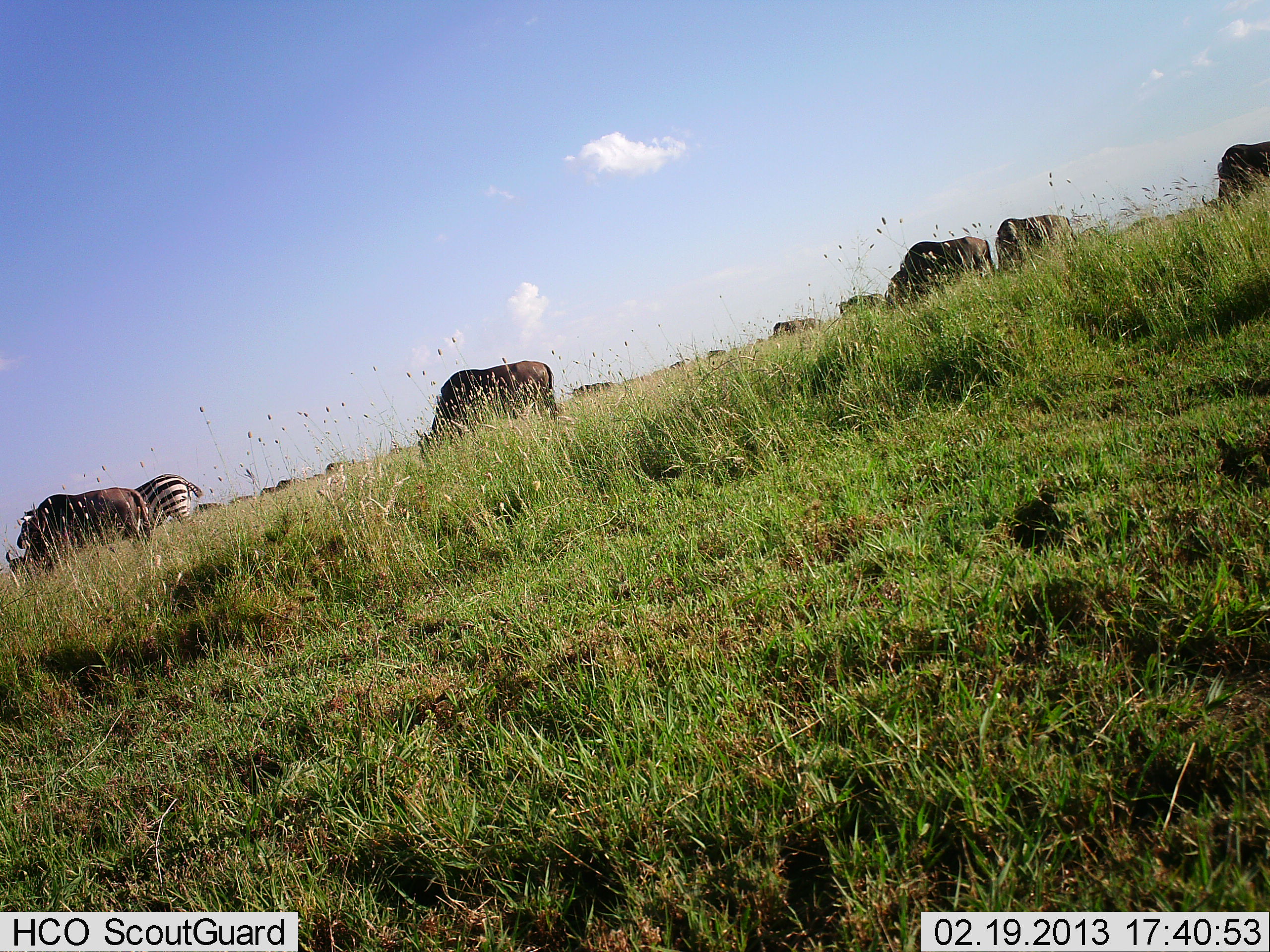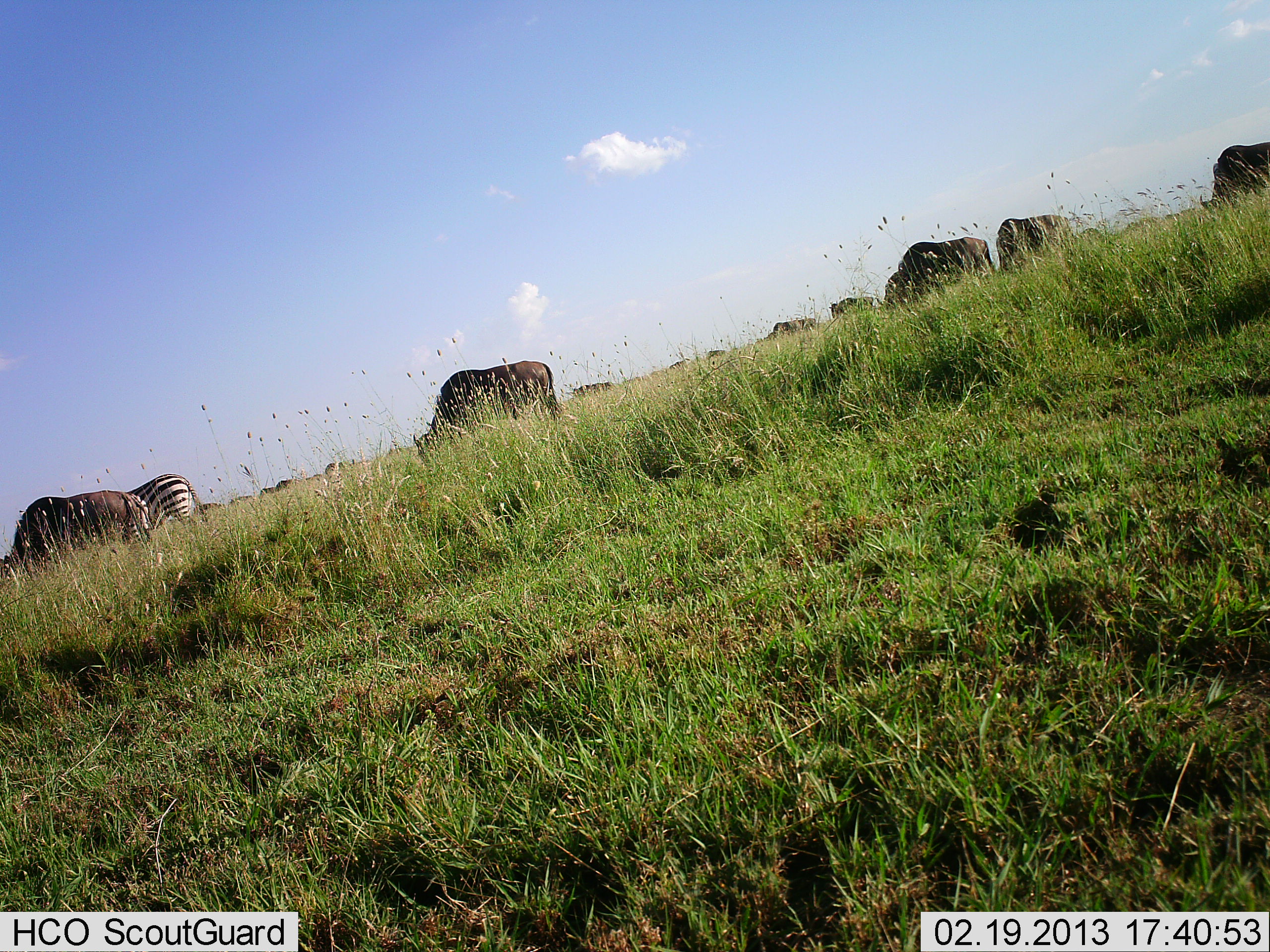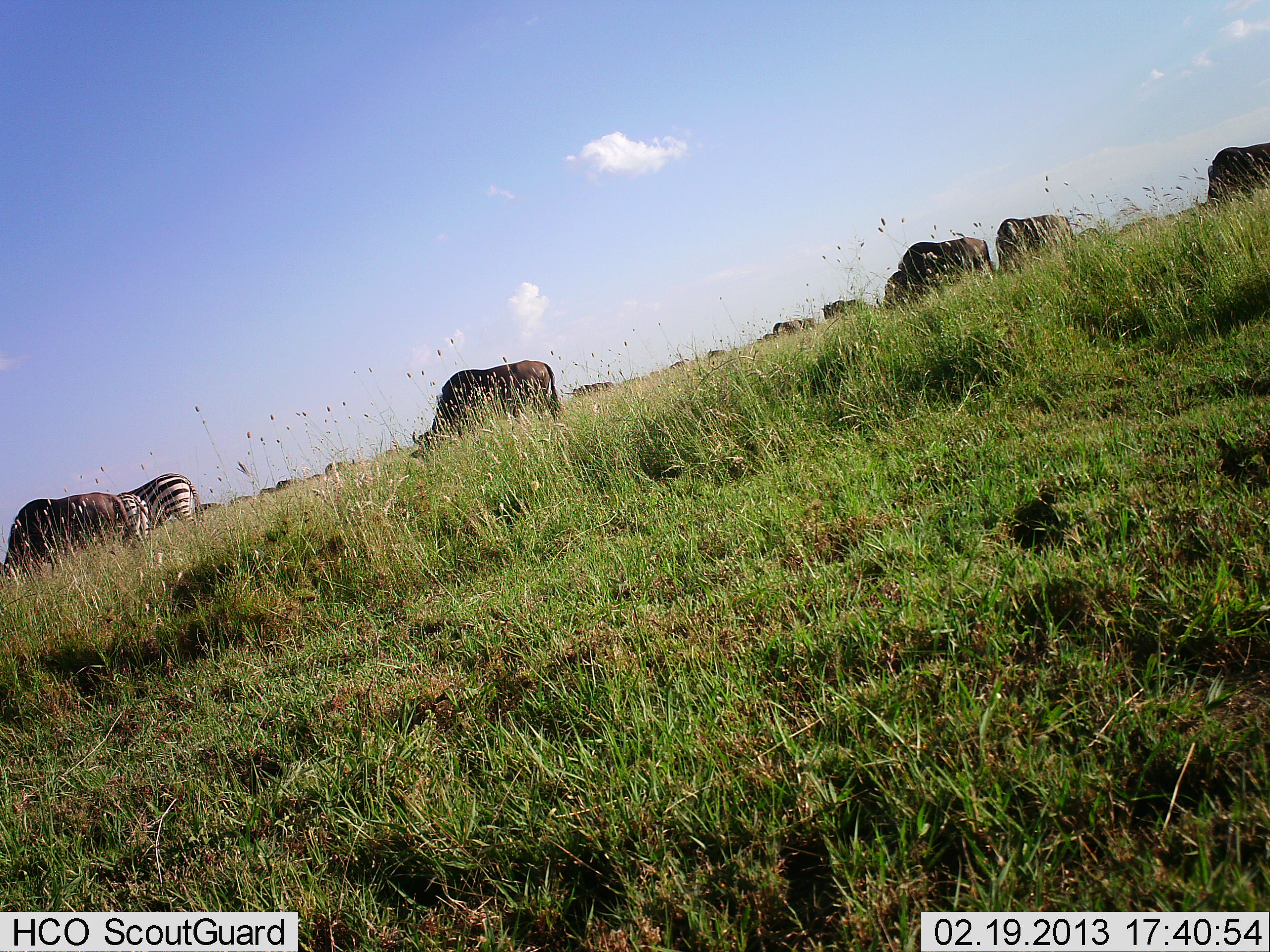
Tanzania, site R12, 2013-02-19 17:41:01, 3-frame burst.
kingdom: Animalia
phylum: Chordata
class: Mammalia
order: Artiodactyla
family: Bovidae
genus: Connochaetes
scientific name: Connochaetes taurinus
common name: blue wildebeest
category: wildebeest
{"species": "wildebeest (blue wildebeest) (Connochaetes taurinus)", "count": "11-50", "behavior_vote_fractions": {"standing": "45%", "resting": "0%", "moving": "40%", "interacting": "0%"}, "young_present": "0%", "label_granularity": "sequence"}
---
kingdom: Animalia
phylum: Chordata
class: Mammalia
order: Perissodactyla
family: Equidae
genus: Equus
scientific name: Equus quagga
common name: plains zebra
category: zebra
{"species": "zebra (plains zebra) (Equus quagga)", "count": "1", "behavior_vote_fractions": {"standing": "56%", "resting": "0%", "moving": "0%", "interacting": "0%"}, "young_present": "0%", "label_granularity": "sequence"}